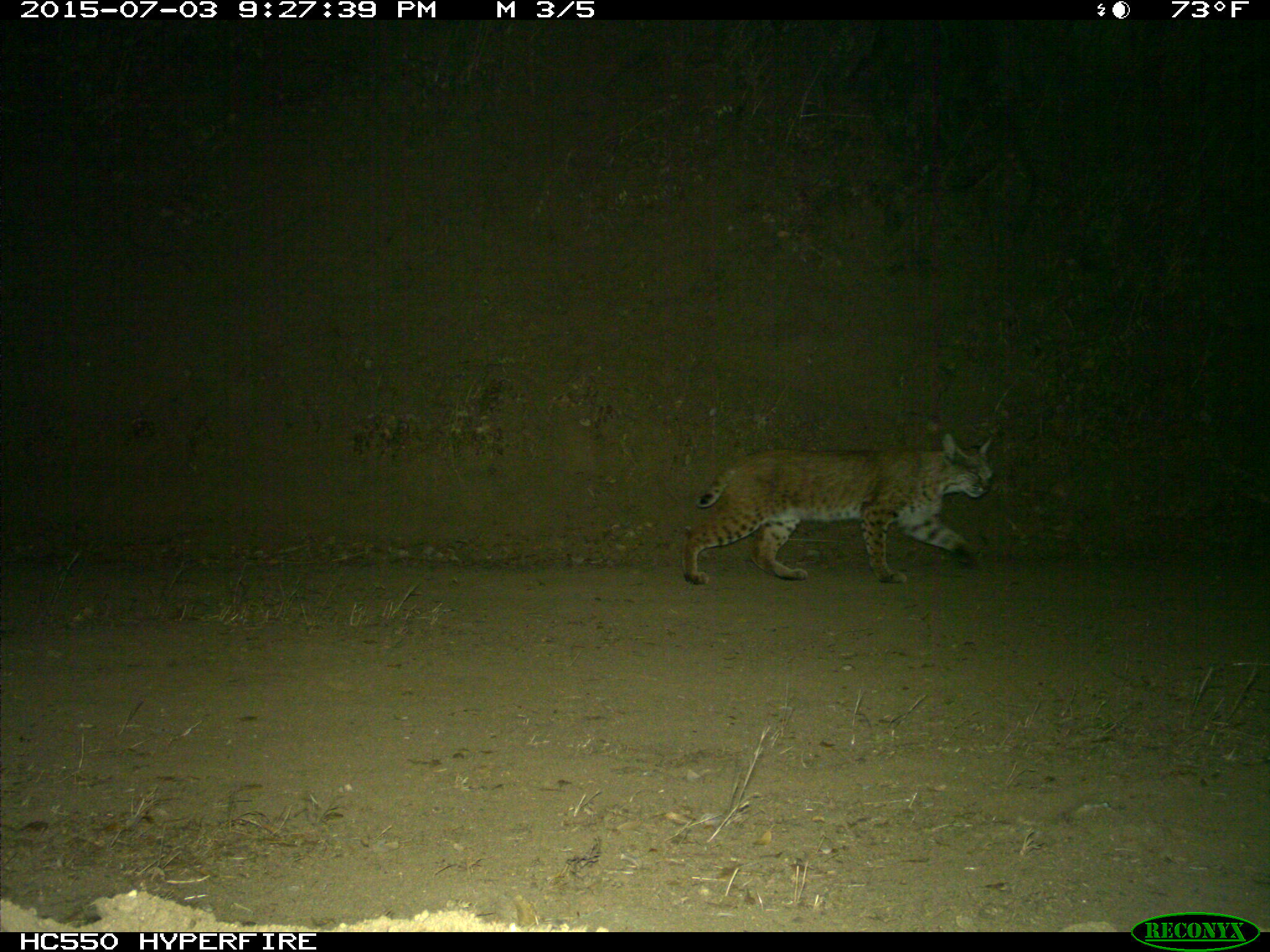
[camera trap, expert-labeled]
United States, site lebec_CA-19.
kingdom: Animalia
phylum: Chordata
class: Mammalia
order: Carnivora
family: Felidae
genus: Lynx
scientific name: Lynx rufus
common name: bobcat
Lynx rufus (bobcat).